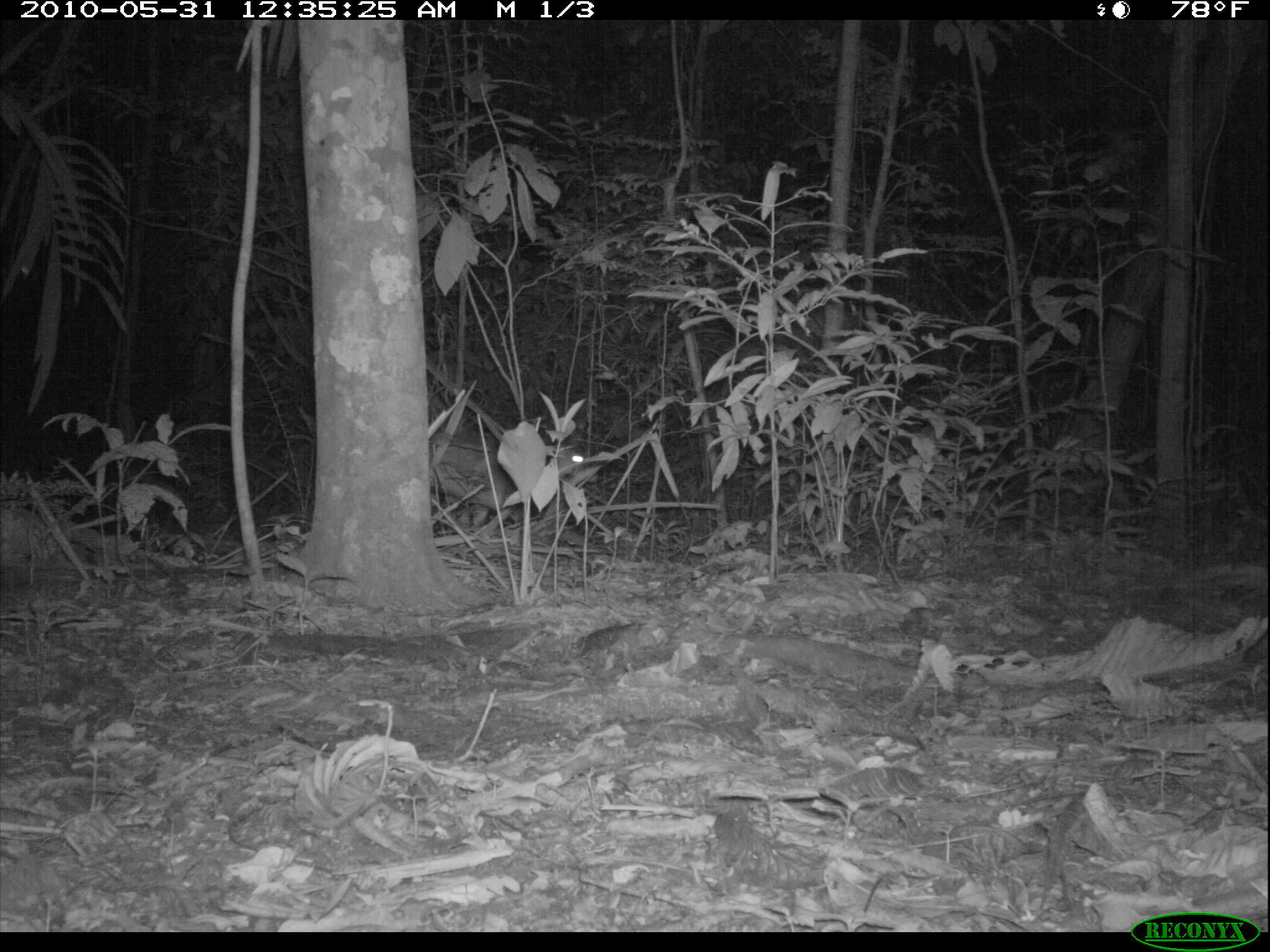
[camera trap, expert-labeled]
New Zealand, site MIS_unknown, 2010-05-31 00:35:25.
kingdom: Animalia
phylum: Chordata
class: Mammalia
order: Artiodactyla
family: Cervidae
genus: Odocoileus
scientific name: Odocoileus virginianus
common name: white-tailed deer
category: white tailed deer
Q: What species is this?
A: White tailed deer (white-tailed deer) (Odocoileus virginianus).